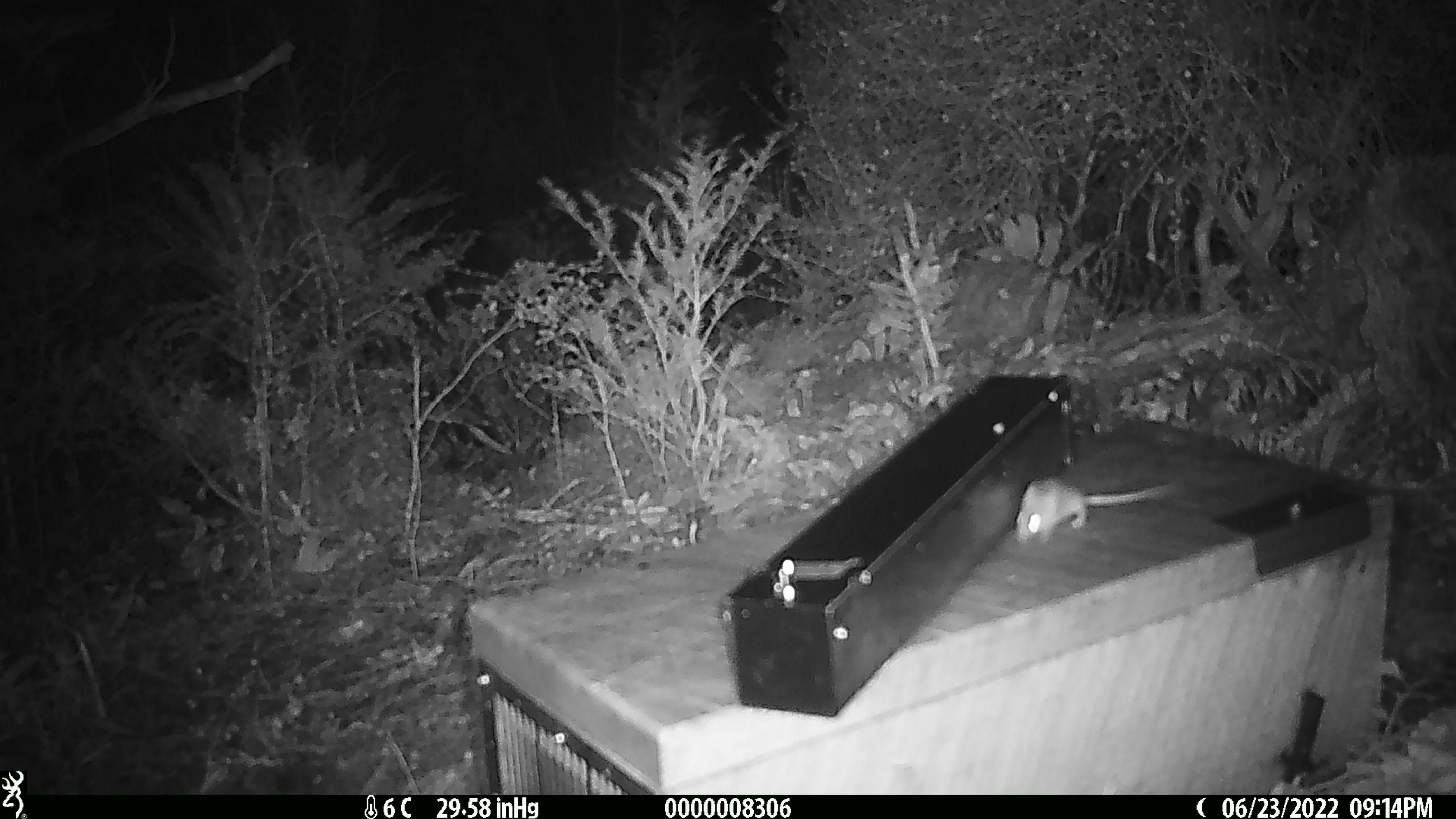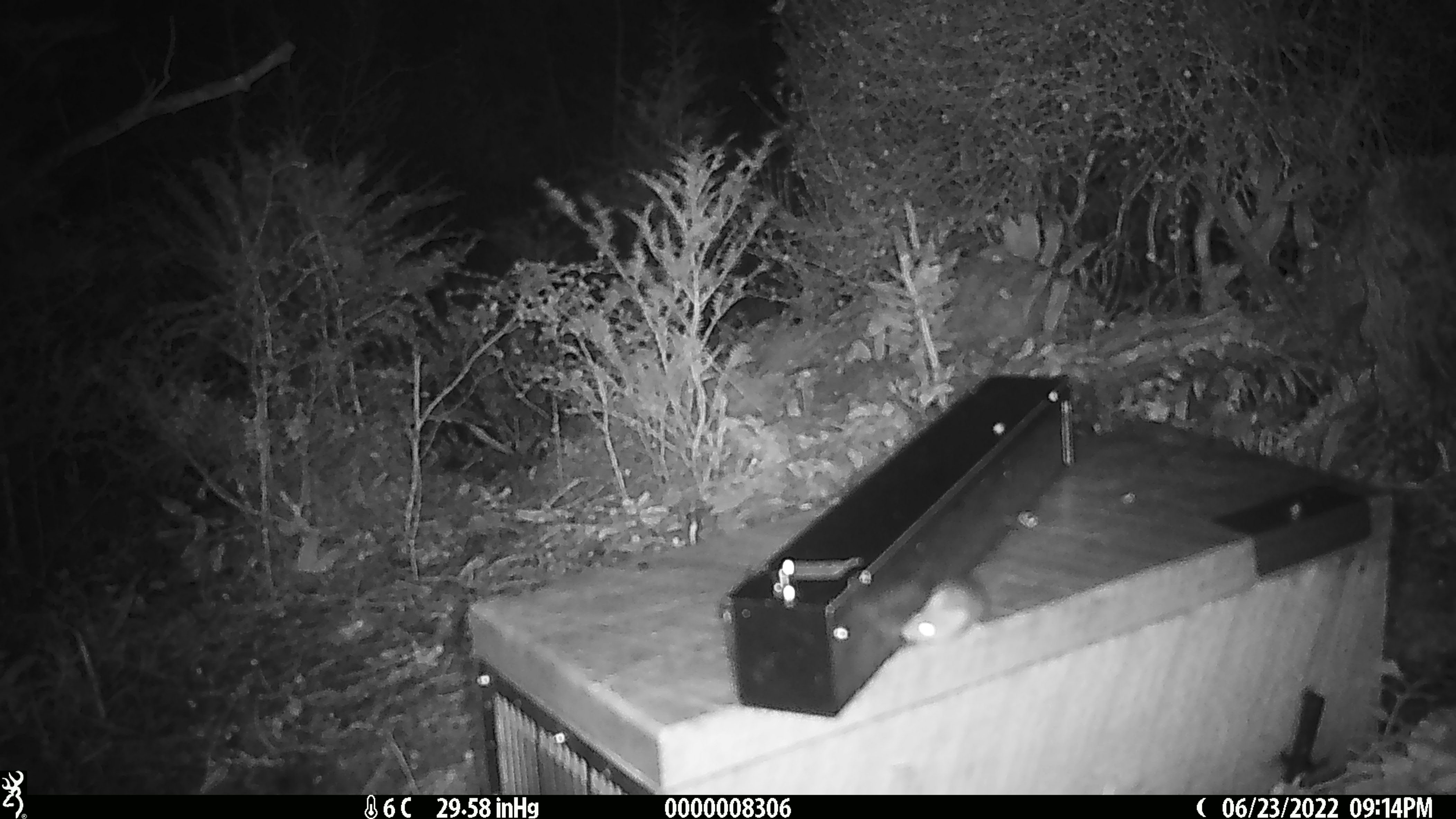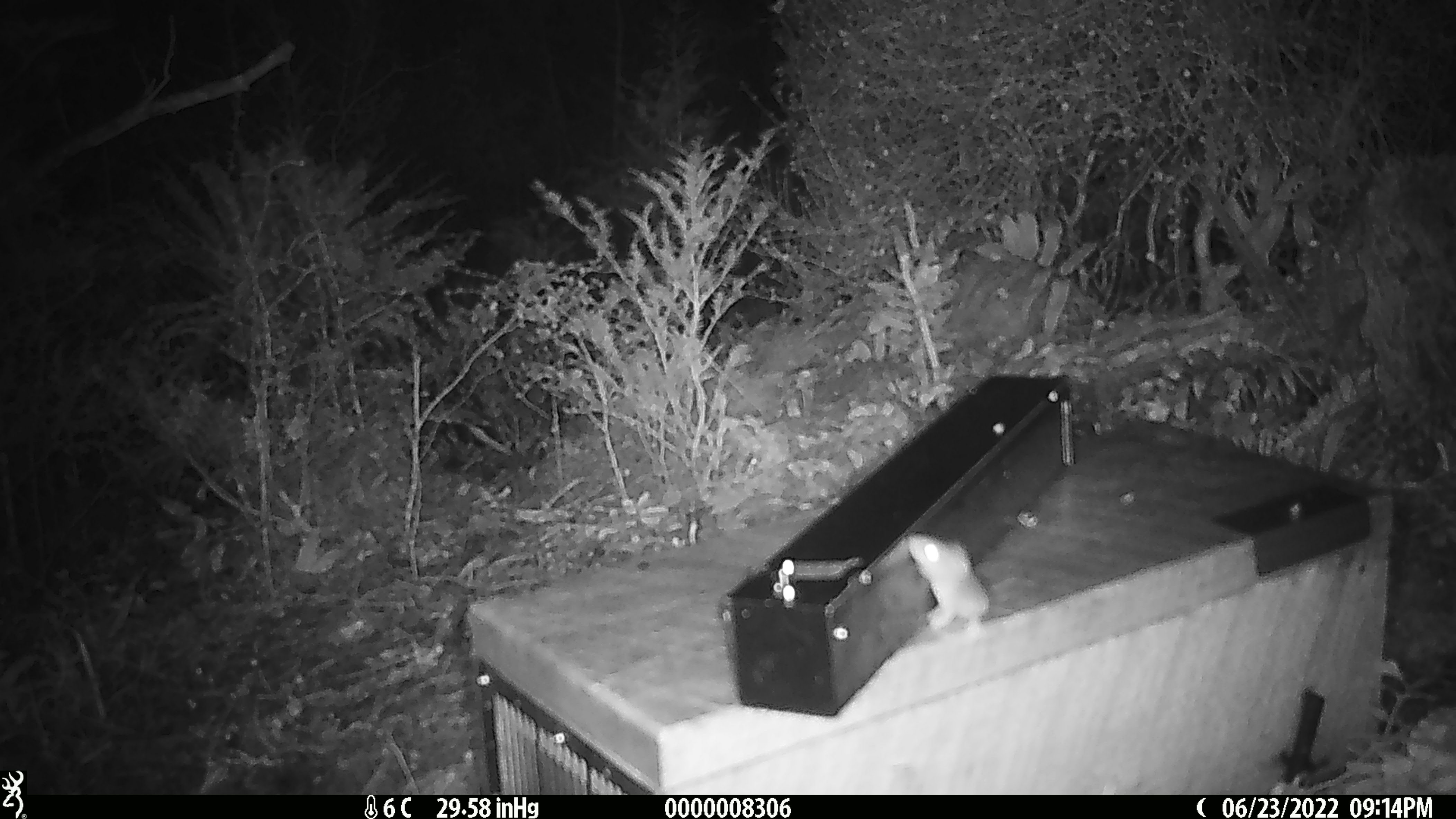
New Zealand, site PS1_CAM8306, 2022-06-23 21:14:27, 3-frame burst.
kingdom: Animalia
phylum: Chordata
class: Mammalia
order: Rodentia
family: Muridae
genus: Mus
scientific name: Mus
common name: mouse